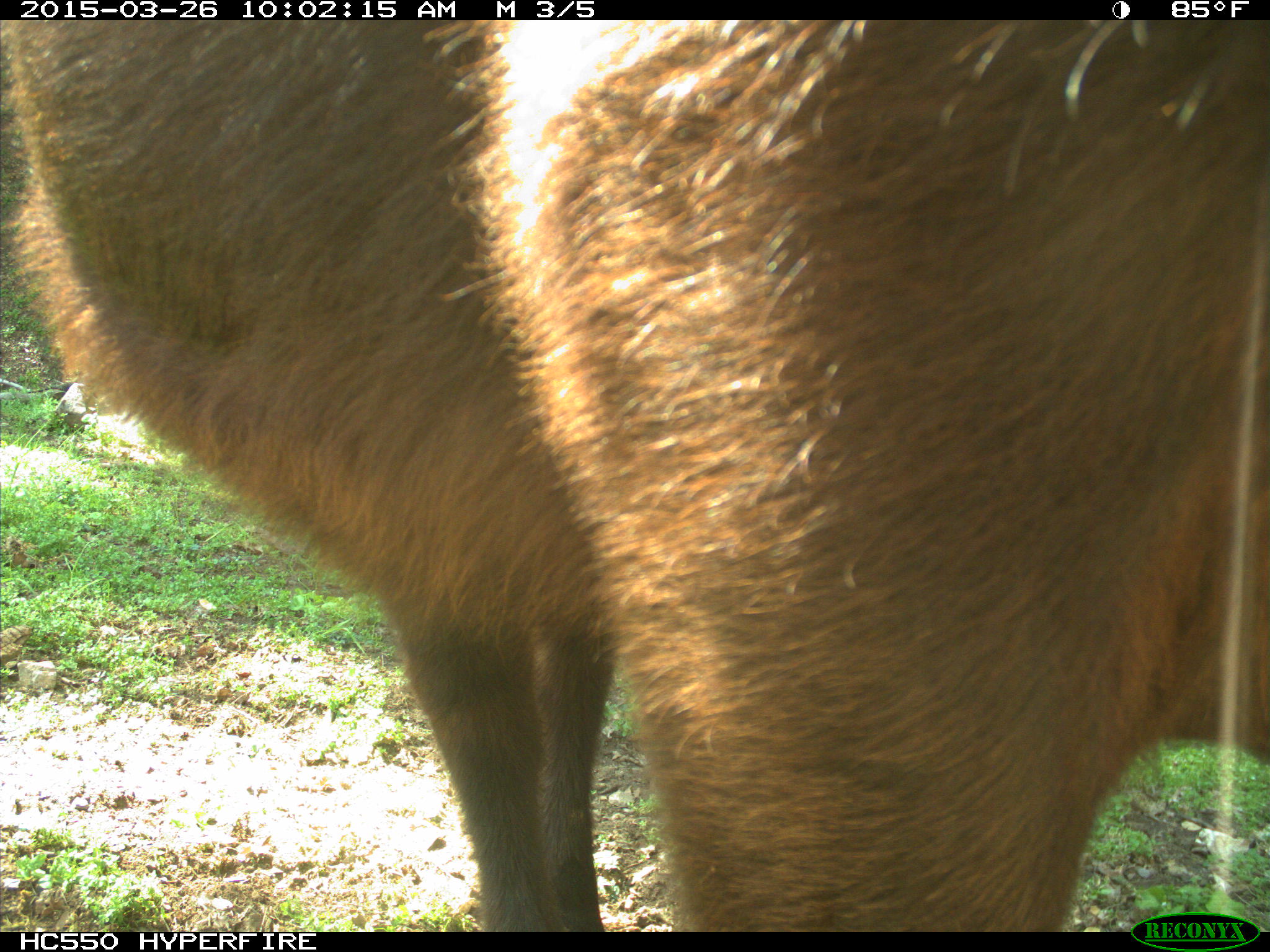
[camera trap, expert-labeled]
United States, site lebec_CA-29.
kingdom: Animalia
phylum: Chordata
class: Mammalia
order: Artiodactyla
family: Bovidae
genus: Bos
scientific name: Bos taurus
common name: domestic cow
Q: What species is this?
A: Bos taurus (domestic cow).